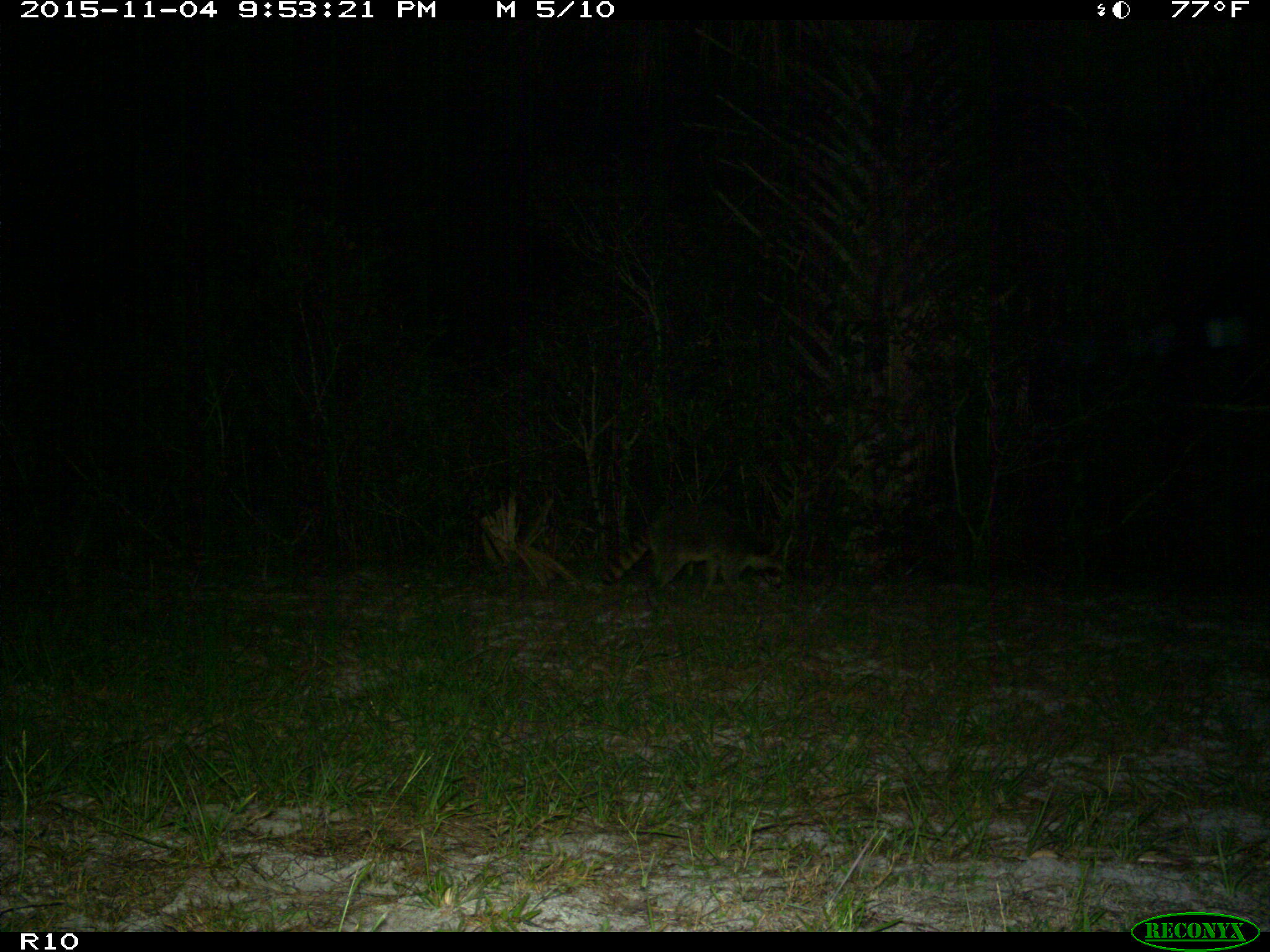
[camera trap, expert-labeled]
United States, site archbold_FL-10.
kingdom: Animalia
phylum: Chordata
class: Mammalia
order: Carnivora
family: Procyonidae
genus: Procyon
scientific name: Procyon lotor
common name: common raccoon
Procyon lotor (common raccoon).